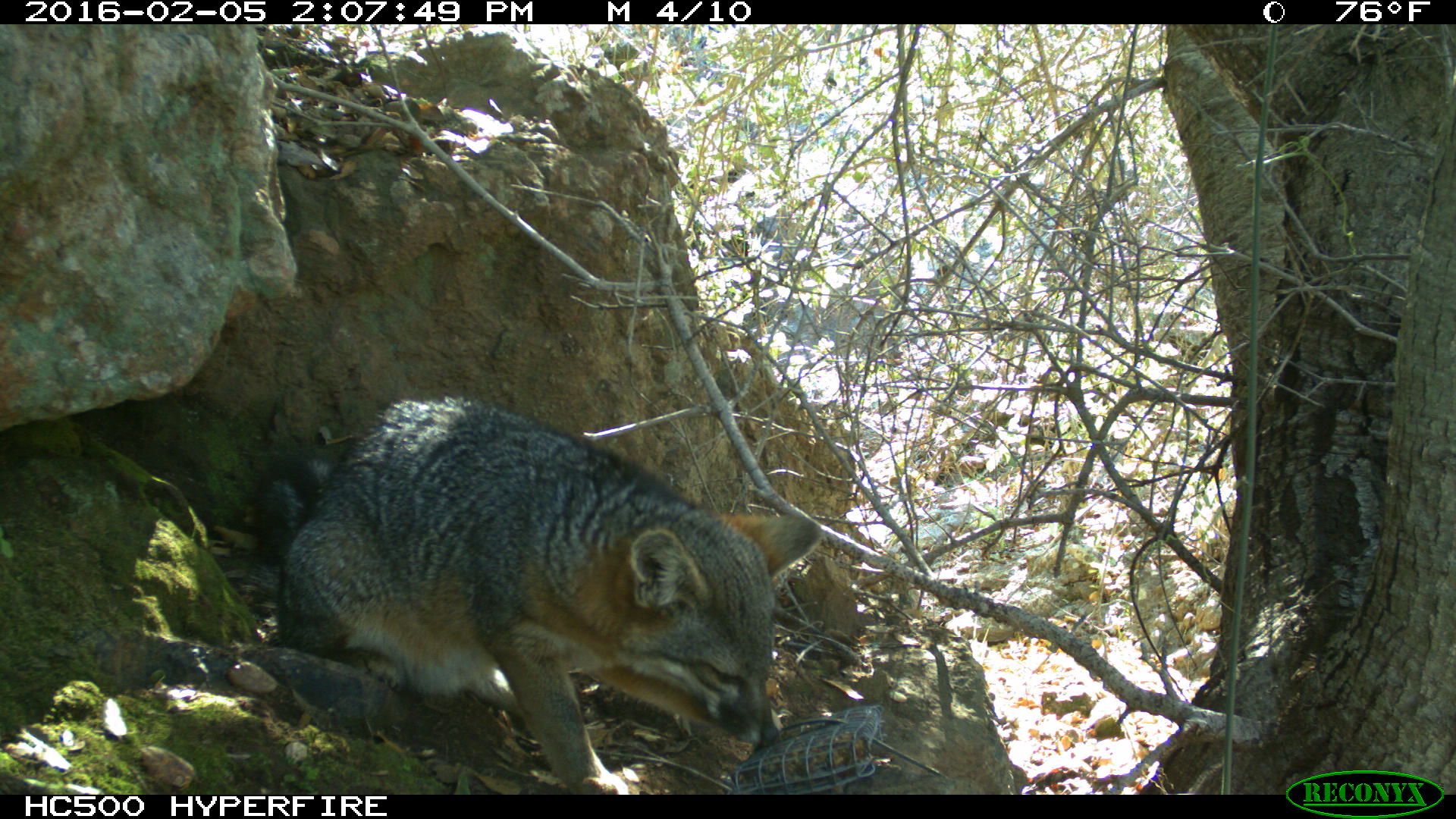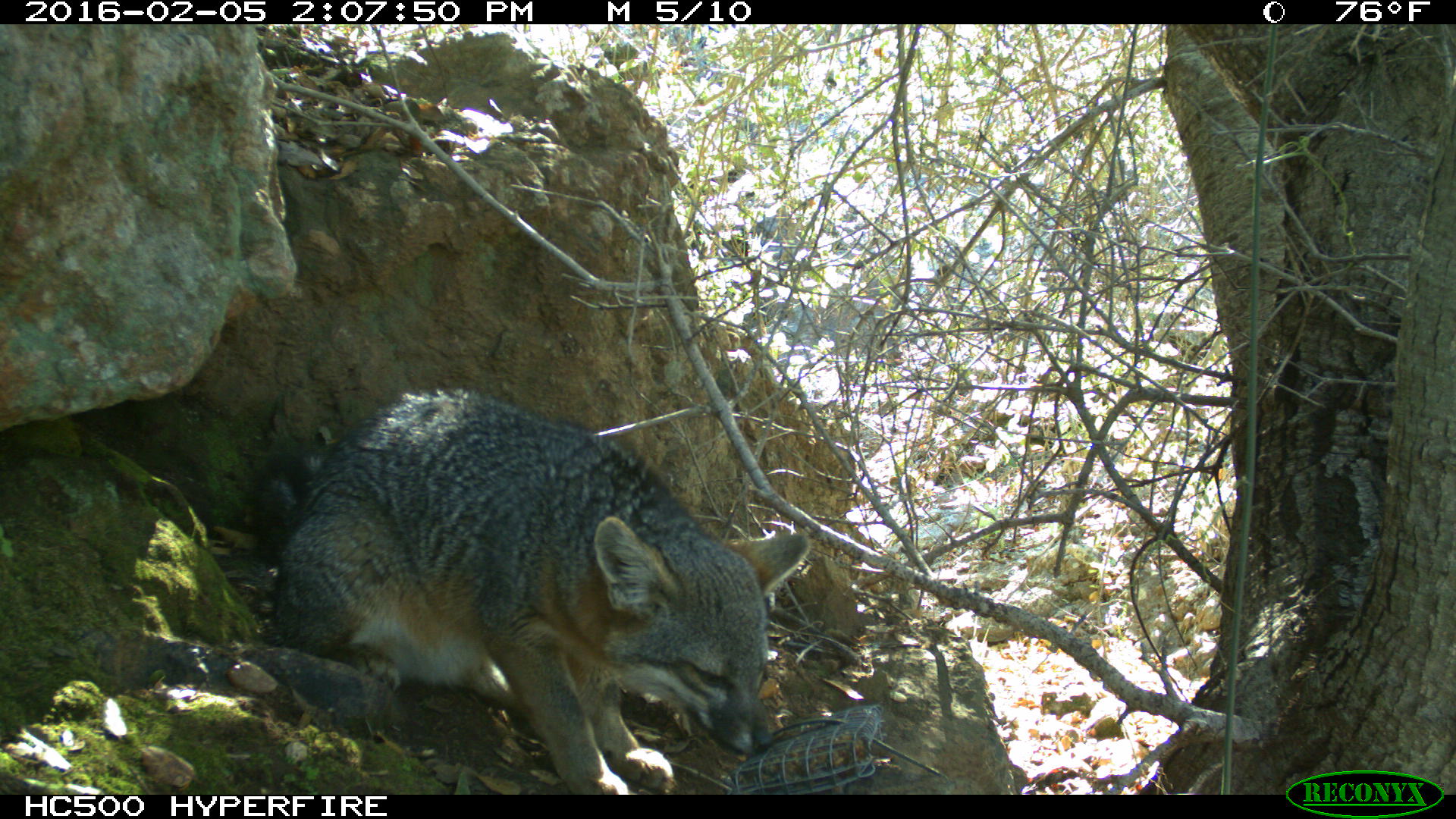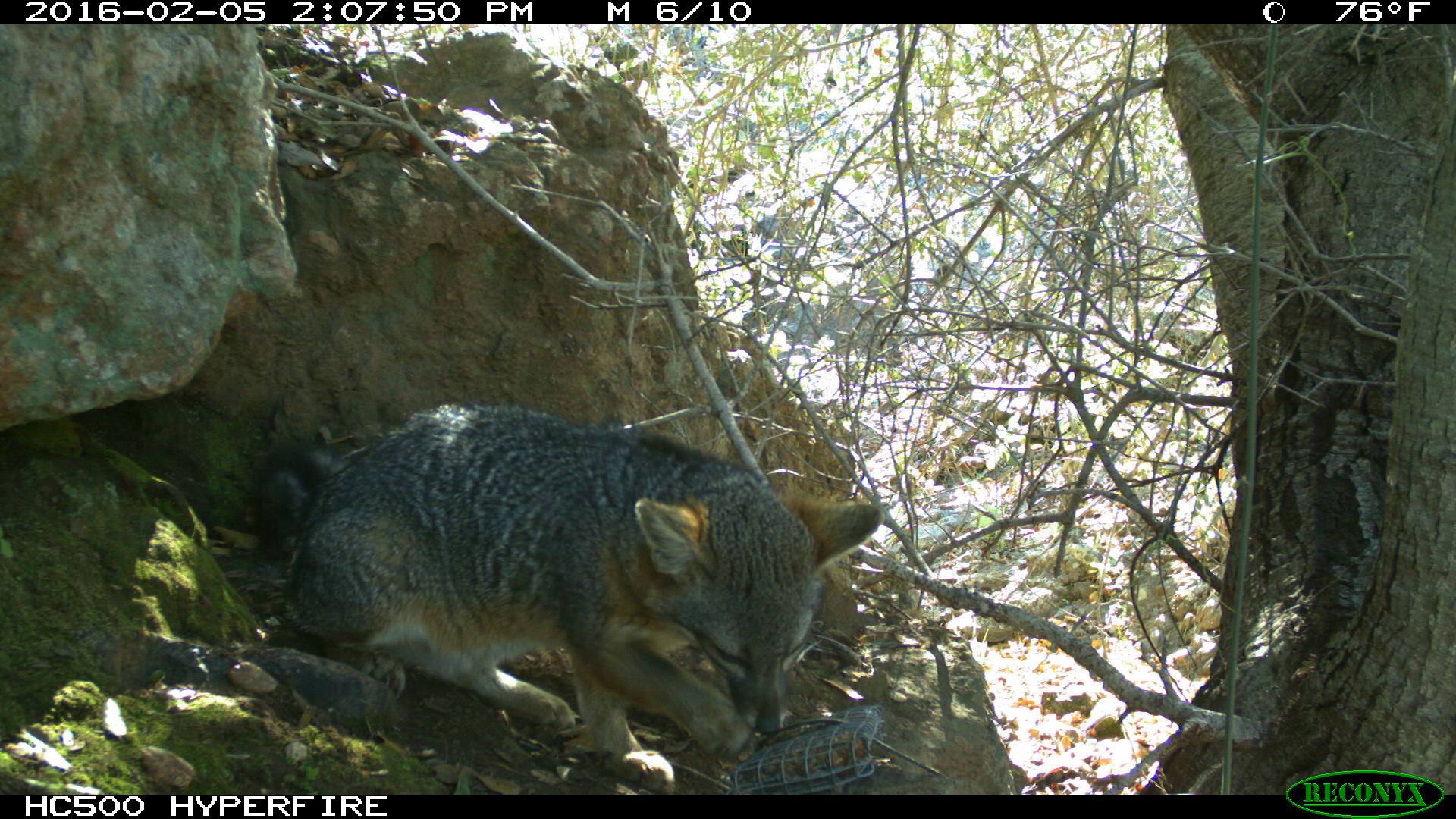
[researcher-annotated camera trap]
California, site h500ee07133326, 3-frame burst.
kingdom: Animalia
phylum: Chordata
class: Mammalia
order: Carnivora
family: Canidae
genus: Urocyon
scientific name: Urocyon littoralis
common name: island fox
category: fox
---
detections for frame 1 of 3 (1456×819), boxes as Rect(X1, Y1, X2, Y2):
fox: Rect(252, 394, 822, 795)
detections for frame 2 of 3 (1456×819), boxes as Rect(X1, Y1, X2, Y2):
fox: Rect(252, 386, 812, 794)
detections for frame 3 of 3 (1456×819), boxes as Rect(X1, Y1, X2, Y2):
fox: Rect(252, 403, 884, 795)